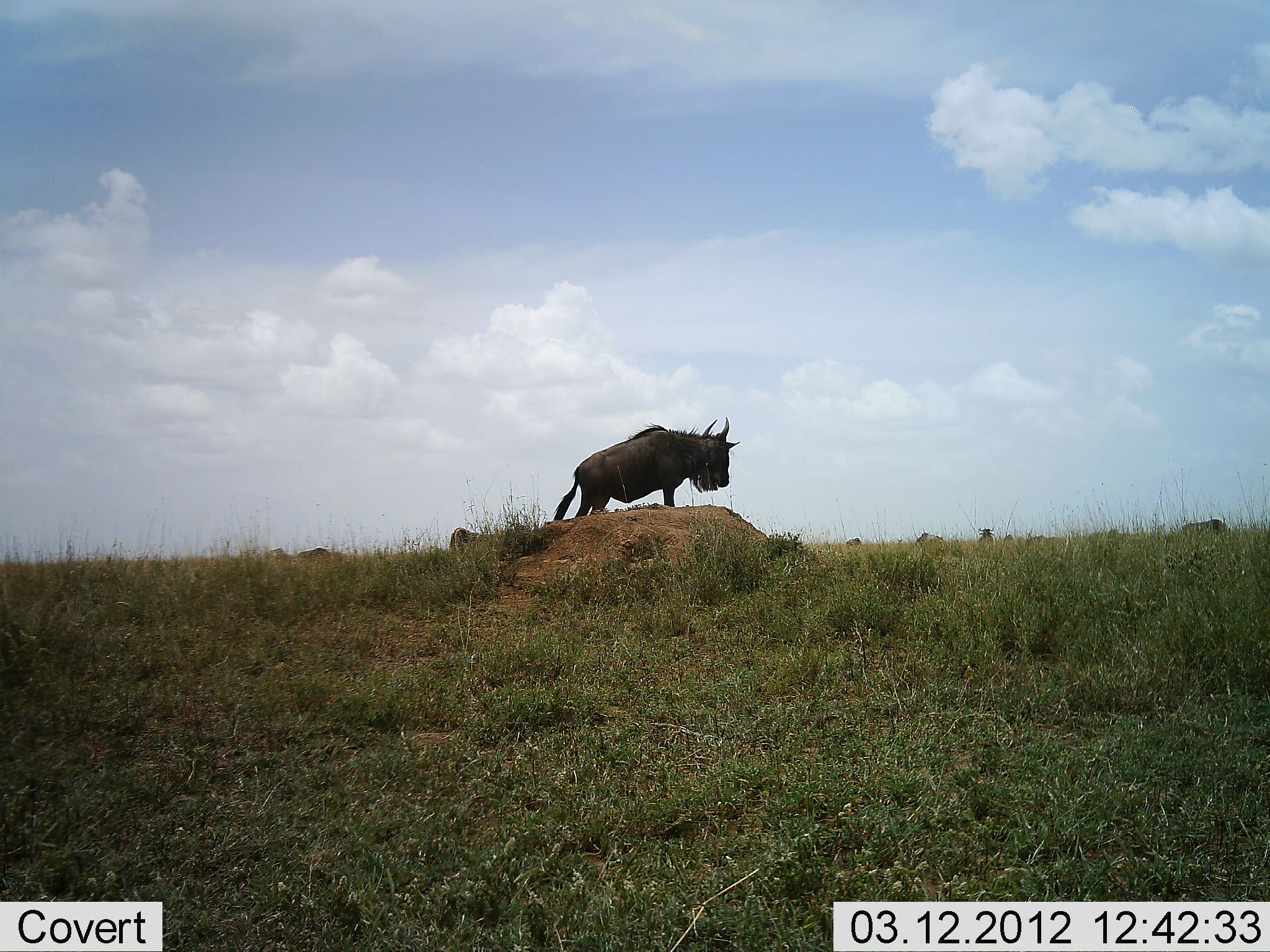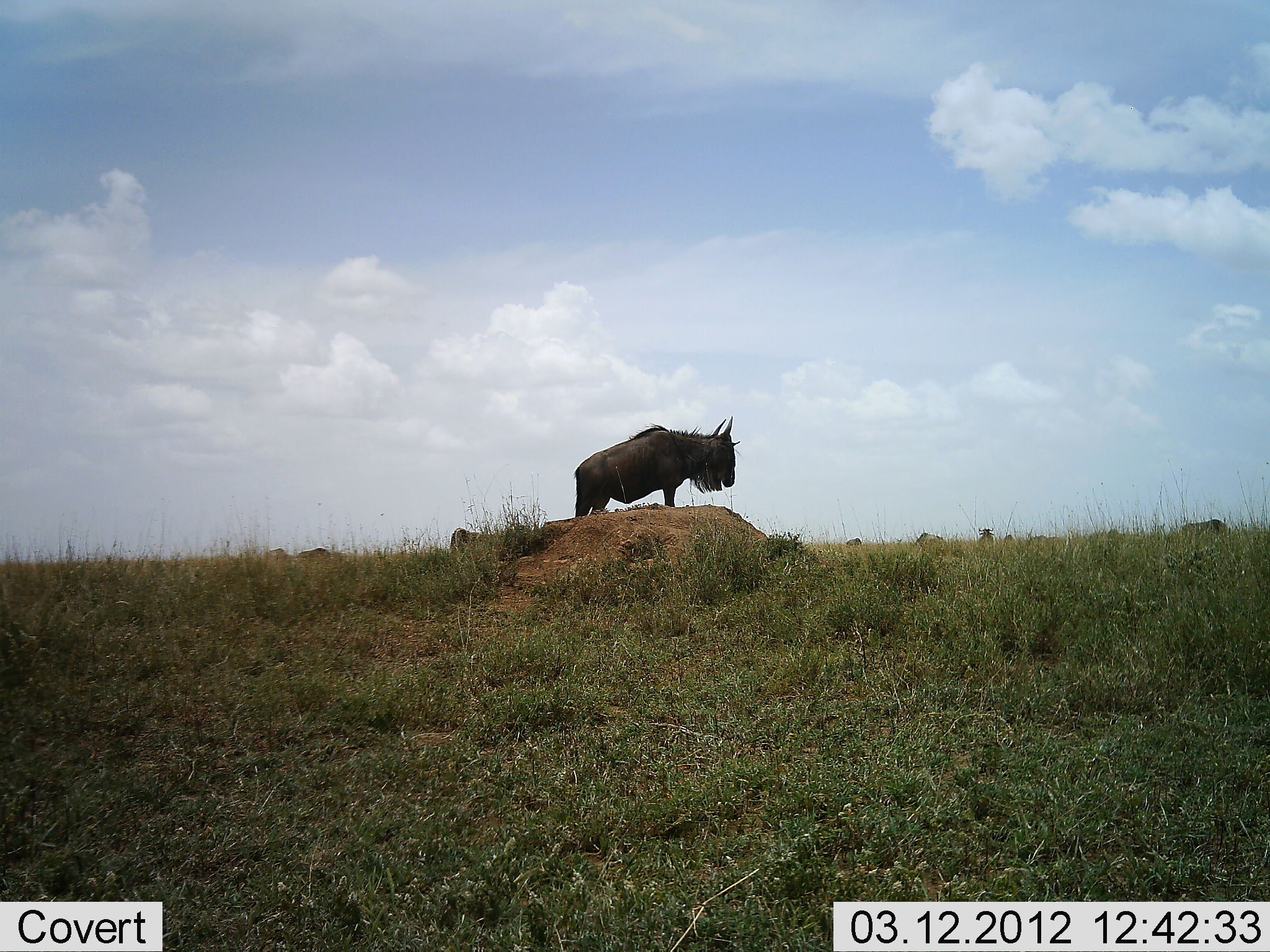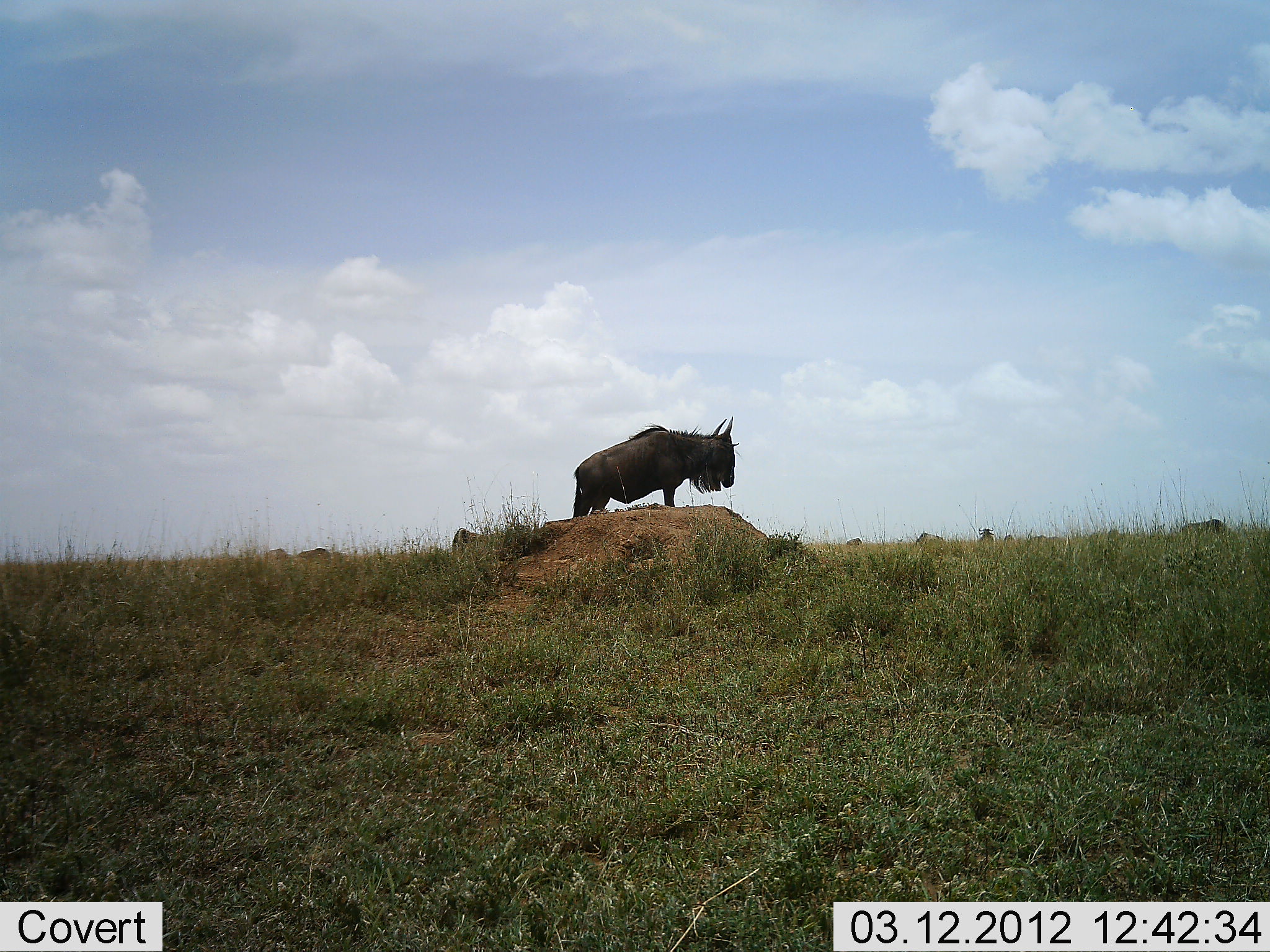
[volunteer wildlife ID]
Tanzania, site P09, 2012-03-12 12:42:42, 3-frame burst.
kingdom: Animalia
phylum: Chordata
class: Mammalia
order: Artiodactyla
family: Bovidae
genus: Connochaetes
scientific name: Connochaetes taurinus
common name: blue wildebeest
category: wildebeest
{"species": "wildebeest (blue wildebeest) (Connochaetes taurinus)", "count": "1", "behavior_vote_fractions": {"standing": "97%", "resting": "3%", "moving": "0%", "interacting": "0%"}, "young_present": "0%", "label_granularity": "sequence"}